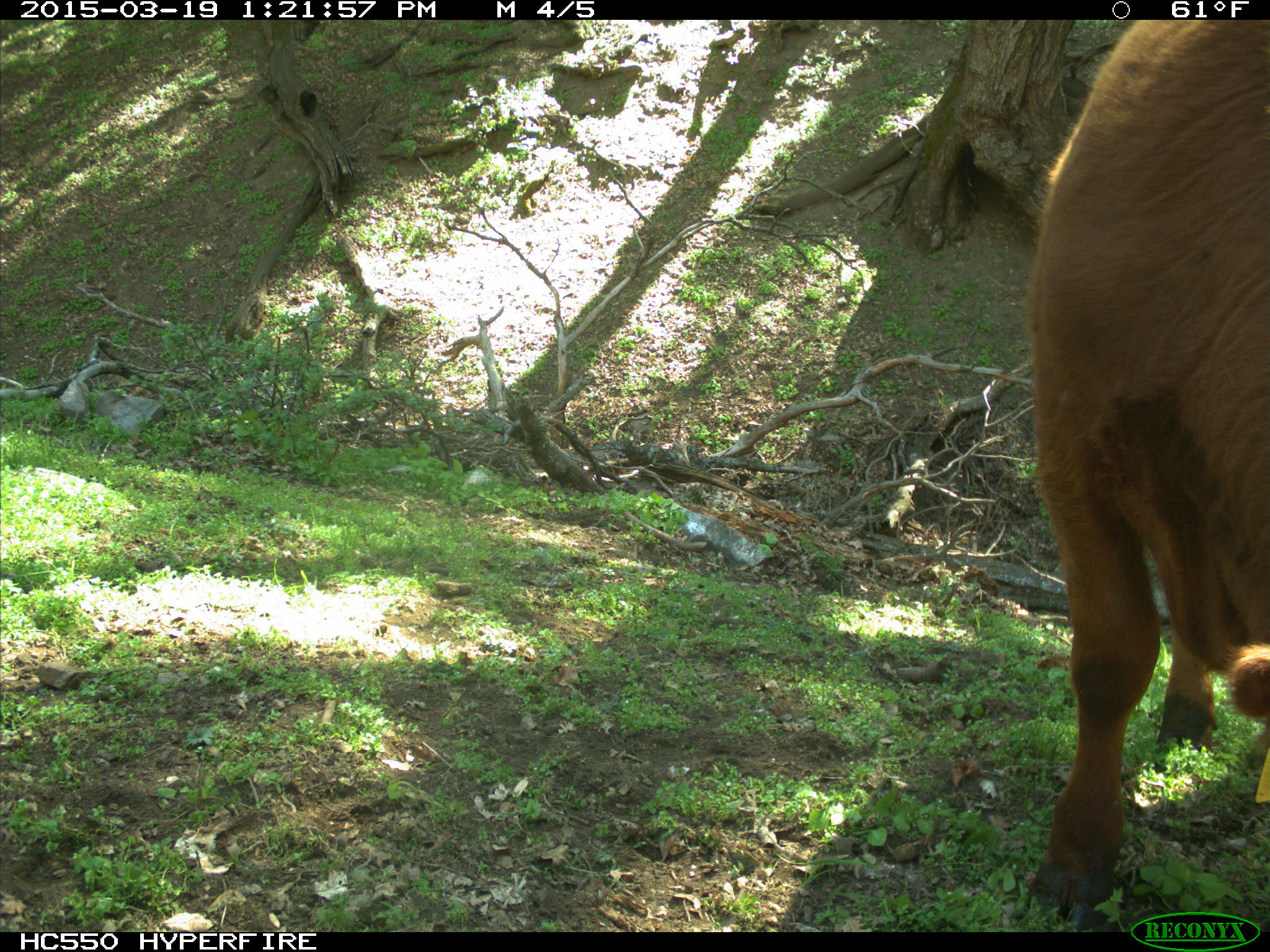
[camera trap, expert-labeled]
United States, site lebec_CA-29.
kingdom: Animalia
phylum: Chordata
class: Mammalia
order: Artiodactyla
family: Bovidae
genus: Bos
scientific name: Bos taurus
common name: domestic cow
Bos taurus (domestic cow).